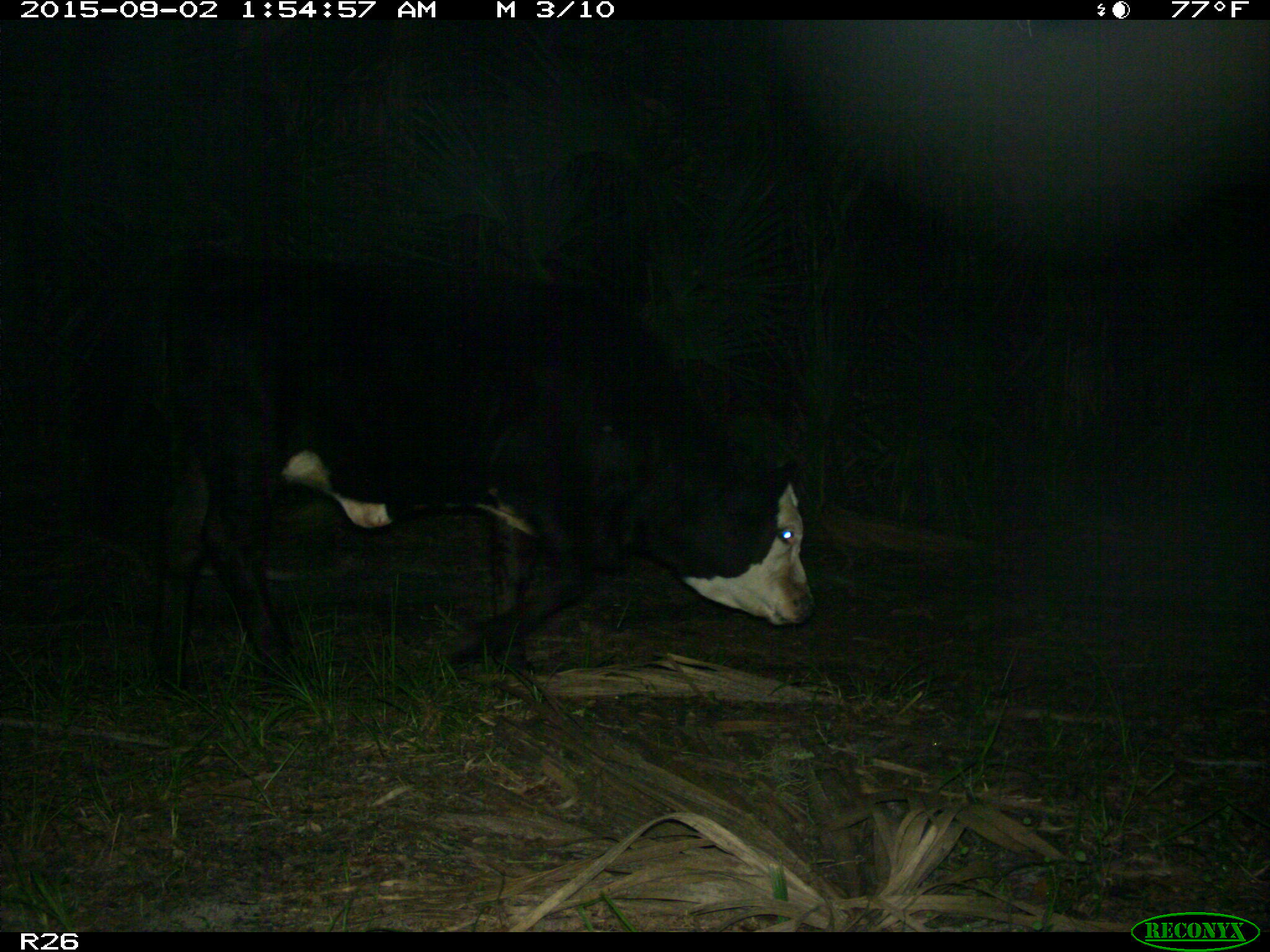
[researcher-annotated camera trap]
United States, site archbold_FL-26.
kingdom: Animalia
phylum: Chordata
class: Mammalia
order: Artiodactyla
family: Bovidae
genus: Bos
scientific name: Bos taurus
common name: domestic cow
Bos taurus (domestic cow).